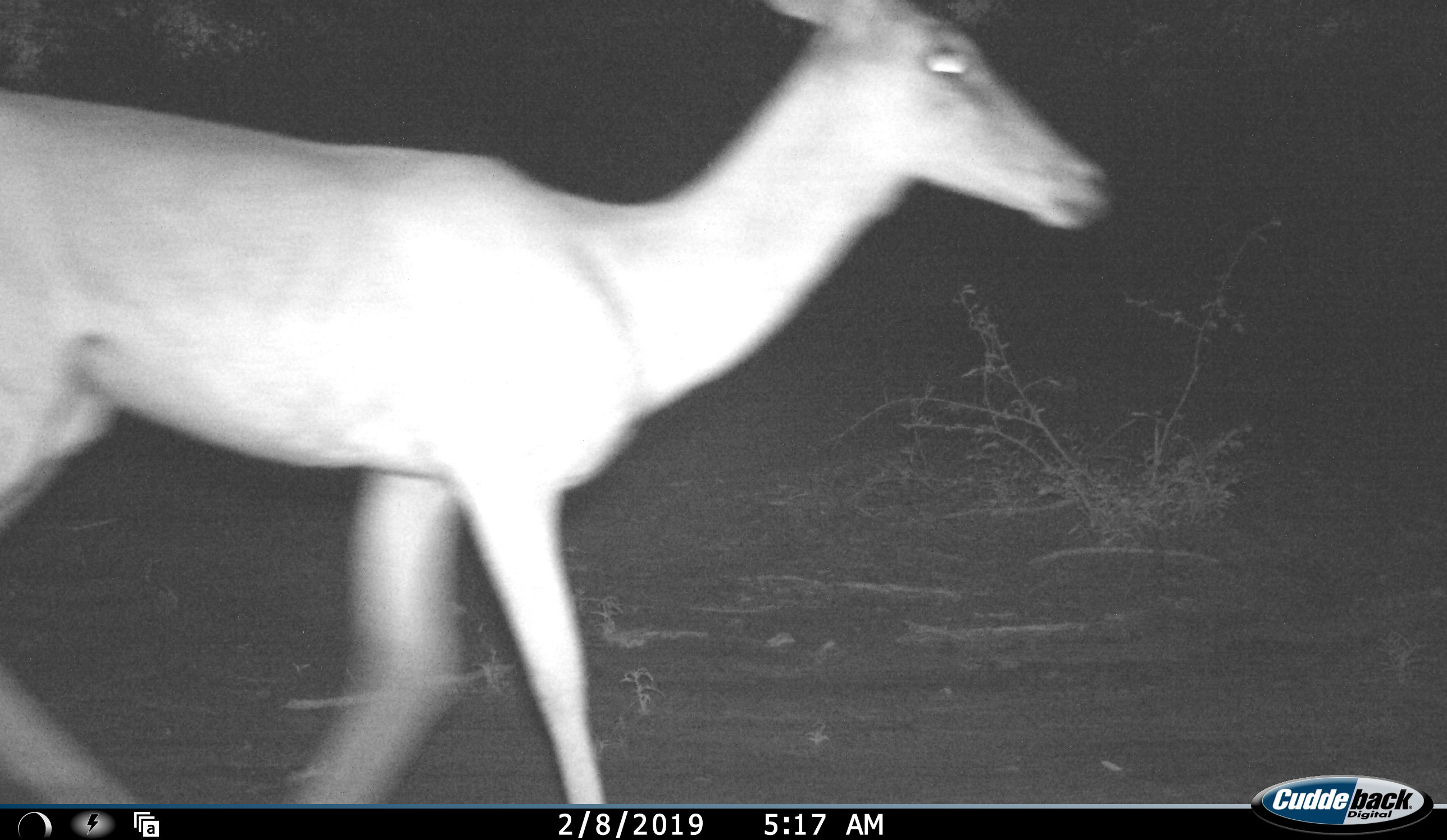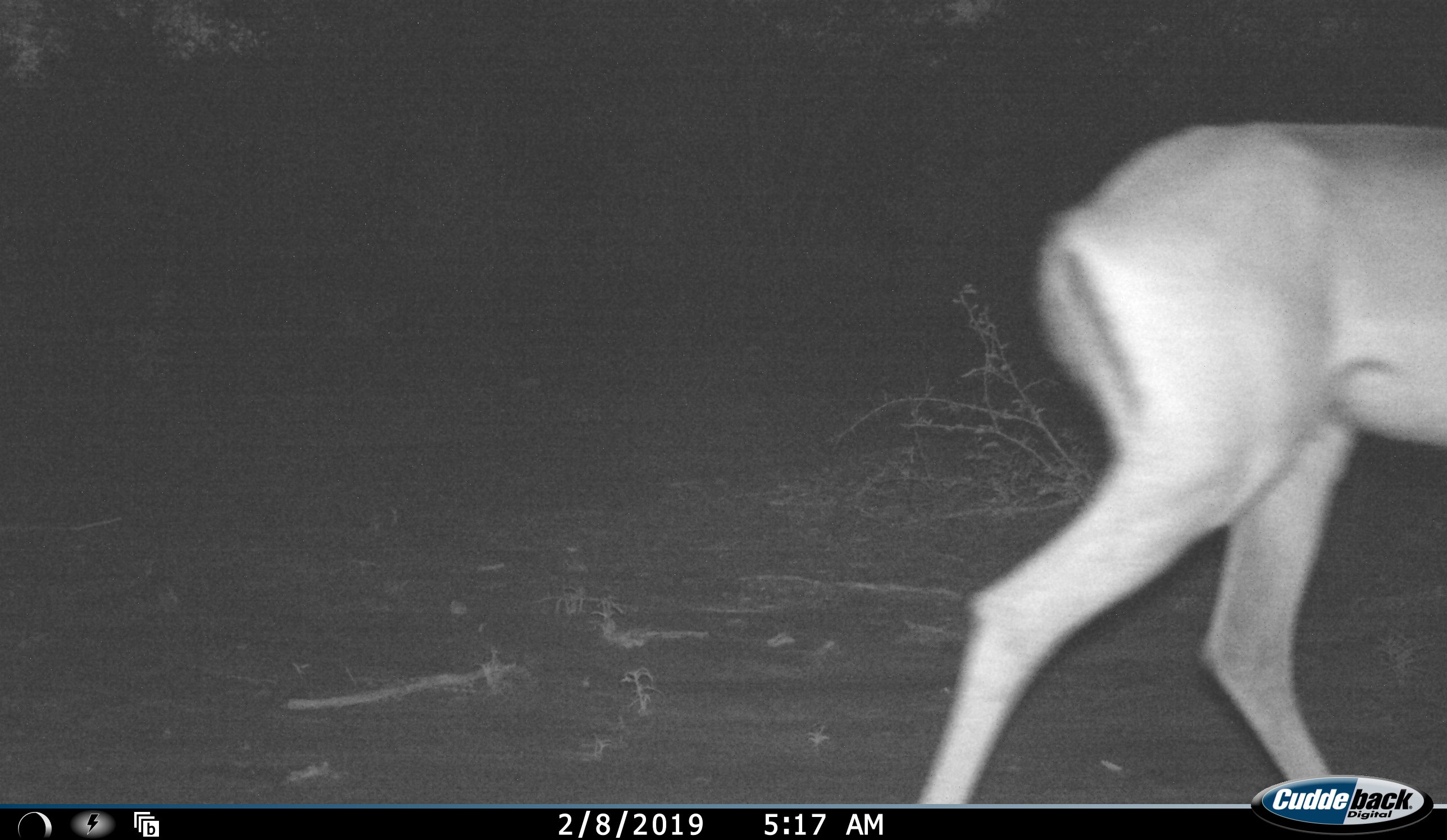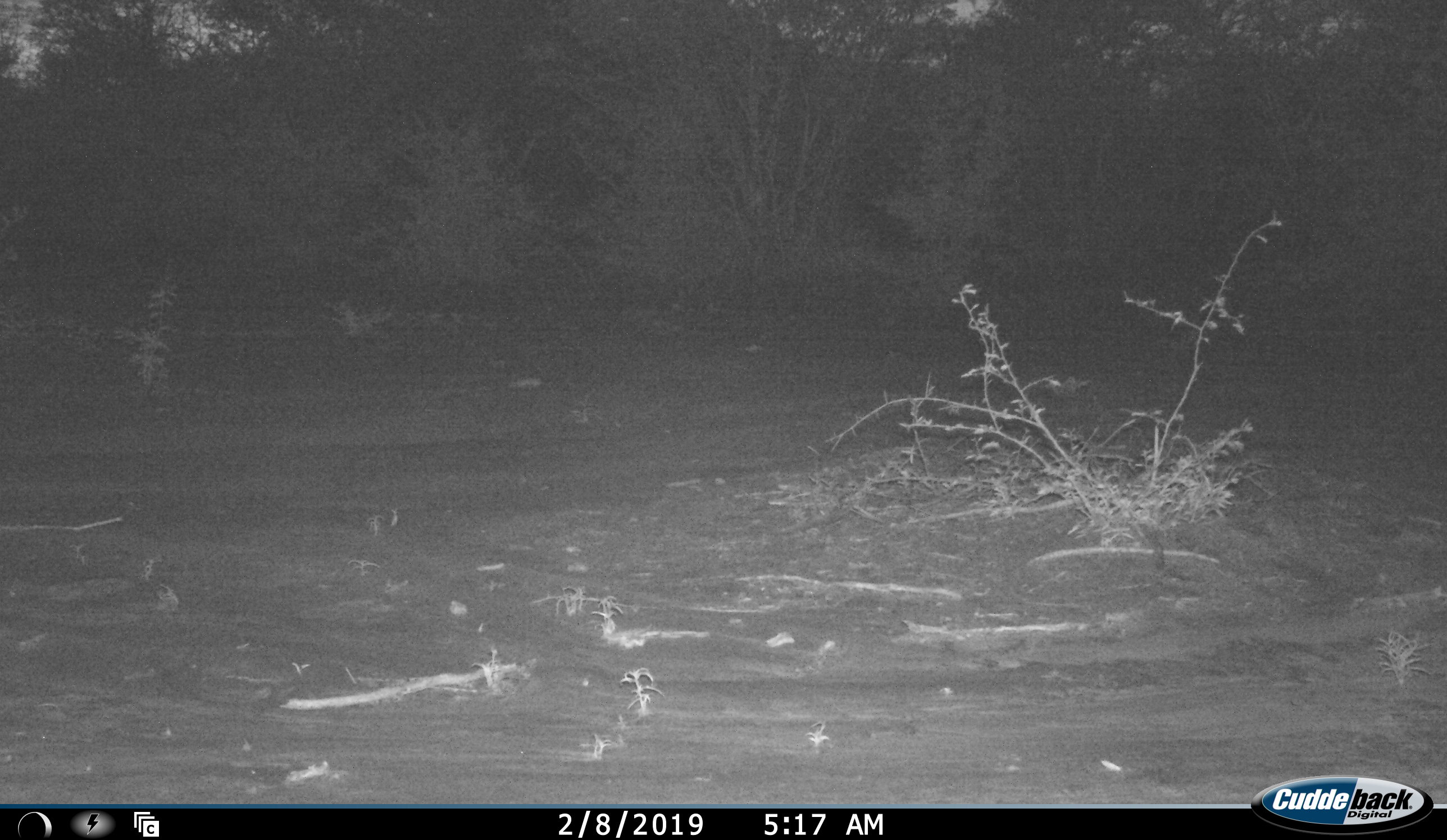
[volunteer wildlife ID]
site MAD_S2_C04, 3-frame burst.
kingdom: Animalia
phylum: Chordata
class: Mammalia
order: Artiodactyla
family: Bovidae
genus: Aepyceros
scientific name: Aepyceros melampus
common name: impala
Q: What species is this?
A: Impala (Aepyceros melampus).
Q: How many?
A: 1.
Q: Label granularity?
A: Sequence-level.